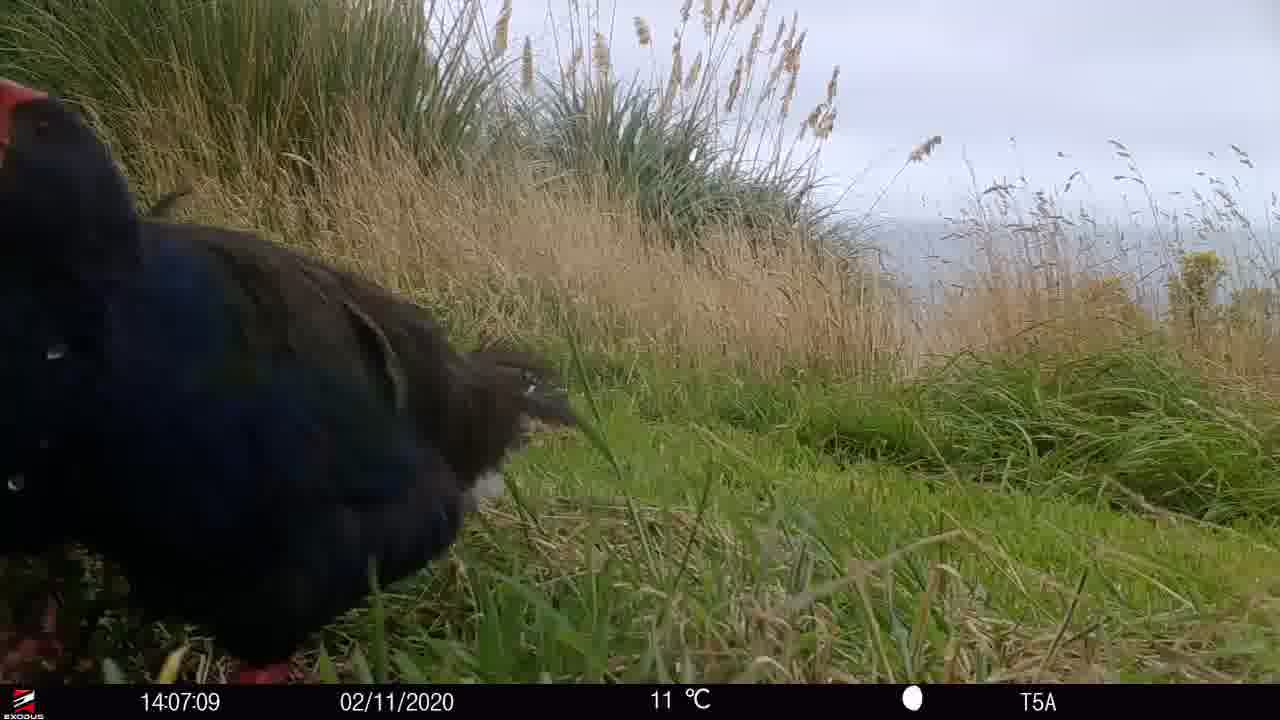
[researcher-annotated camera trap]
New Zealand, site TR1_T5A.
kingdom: Animalia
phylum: Chordata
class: Aves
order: Gruiformes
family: Rallidae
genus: Porphyrio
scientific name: Porphyrio mantelli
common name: takahe